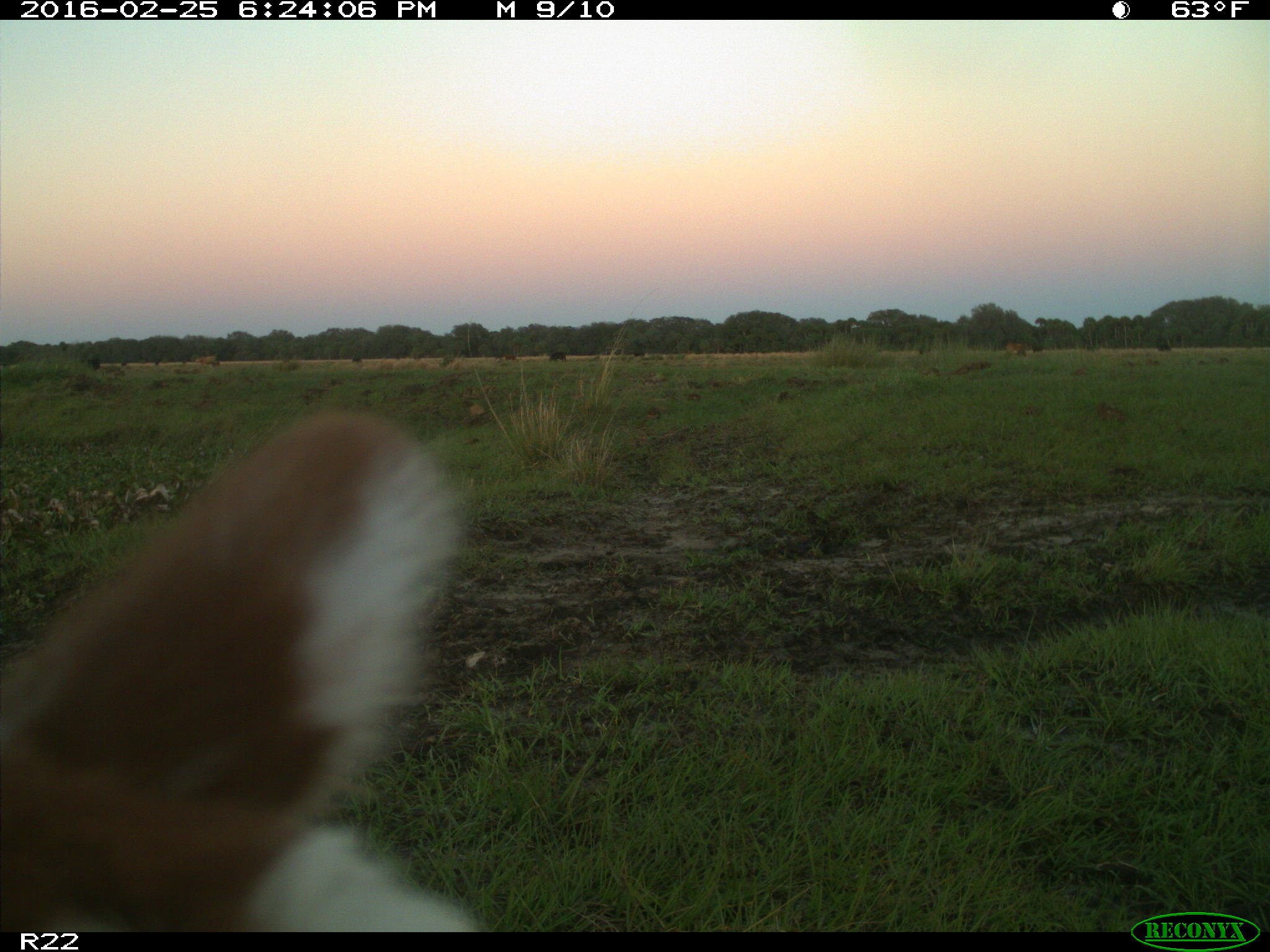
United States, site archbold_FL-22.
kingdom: Animalia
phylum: Chordata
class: Mammalia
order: Artiodactyla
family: Bovidae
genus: Bos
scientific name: Bos taurus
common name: domestic cow